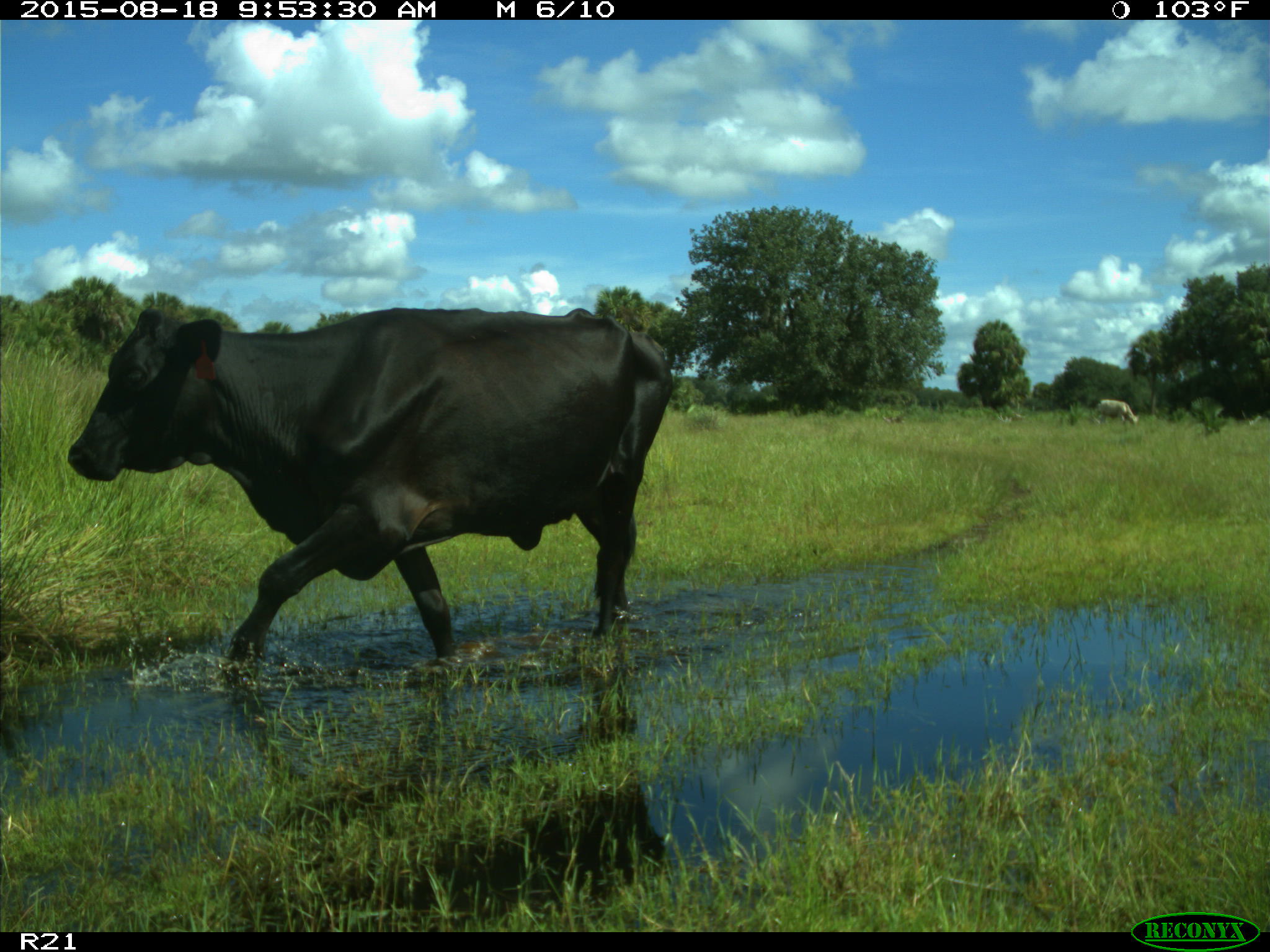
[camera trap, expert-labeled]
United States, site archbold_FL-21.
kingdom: Animalia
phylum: Chordata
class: Mammalia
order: Artiodactyla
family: Bovidae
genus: Bos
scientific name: Bos taurus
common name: domestic cow